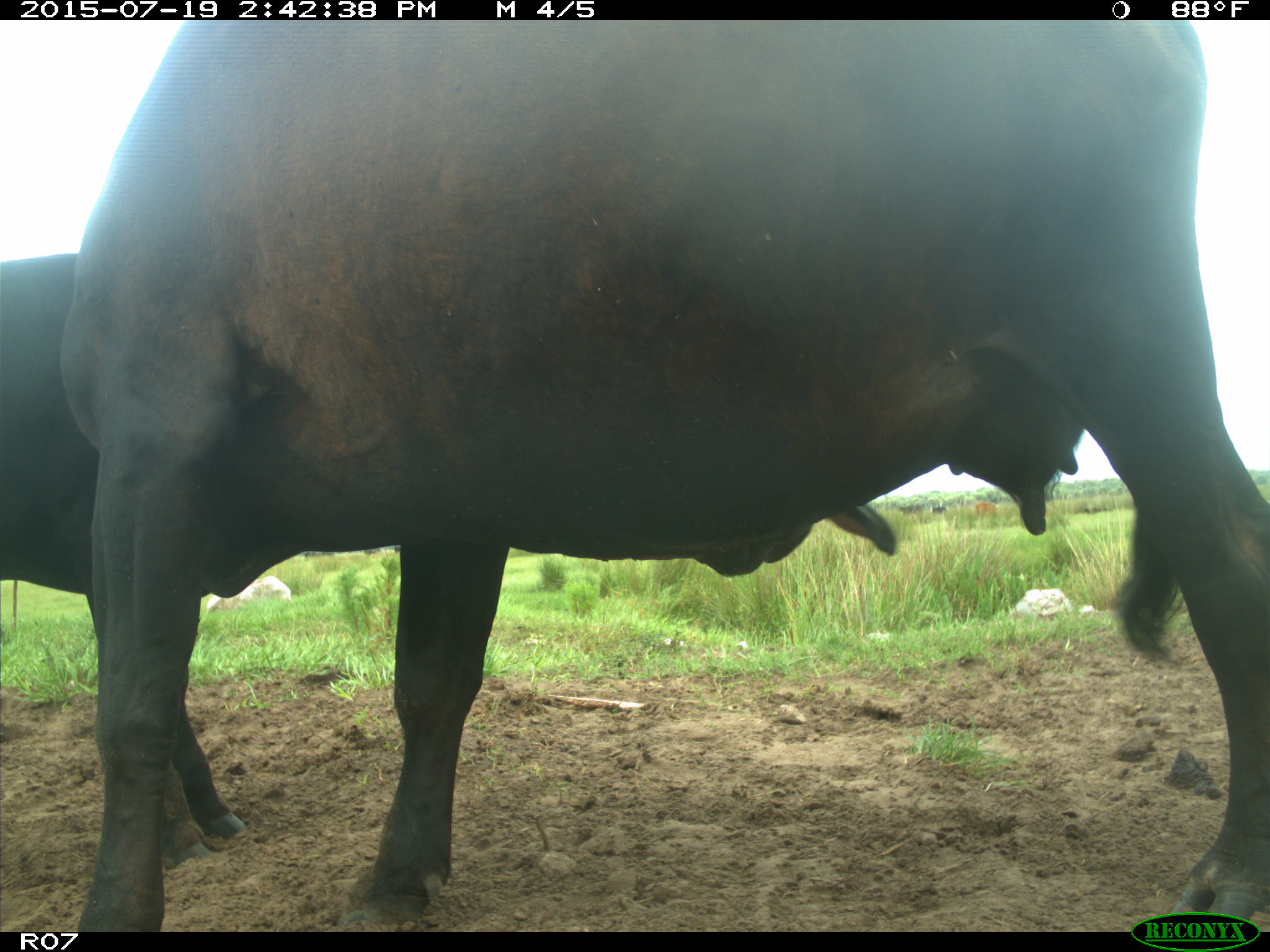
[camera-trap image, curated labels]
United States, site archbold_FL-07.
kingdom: Animalia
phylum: Chordata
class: Mammalia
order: Artiodactyla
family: Bovidae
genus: Bos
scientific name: Bos taurus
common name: domestic cow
Bos taurus (domestic cow).